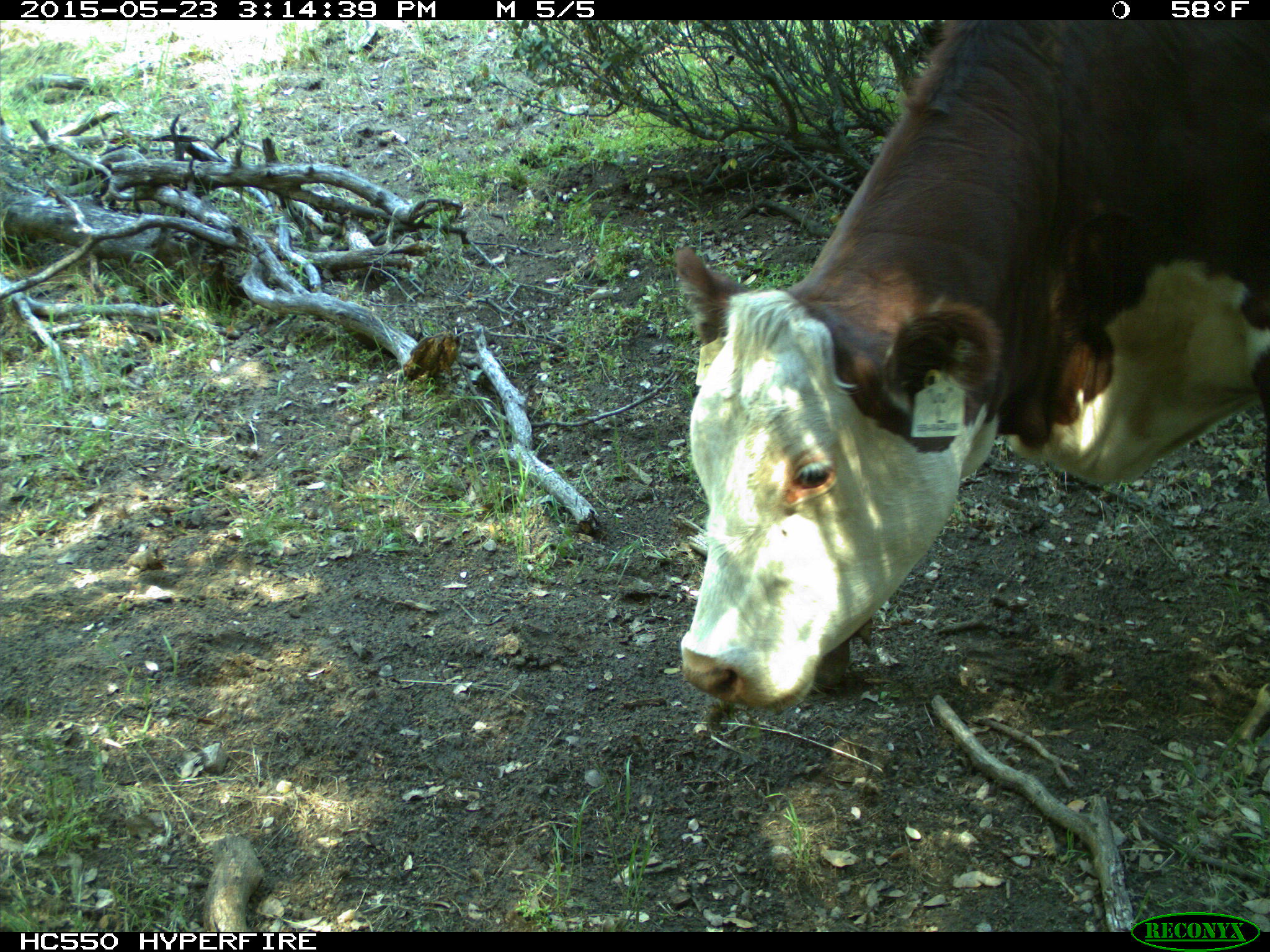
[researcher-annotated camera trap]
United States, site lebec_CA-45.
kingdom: Animalia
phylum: Chordata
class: Mammalia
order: Artiodactyla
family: Bovidae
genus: Bos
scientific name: Bos taurus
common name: domestic cow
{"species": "Bos taurus (domestic cow)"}